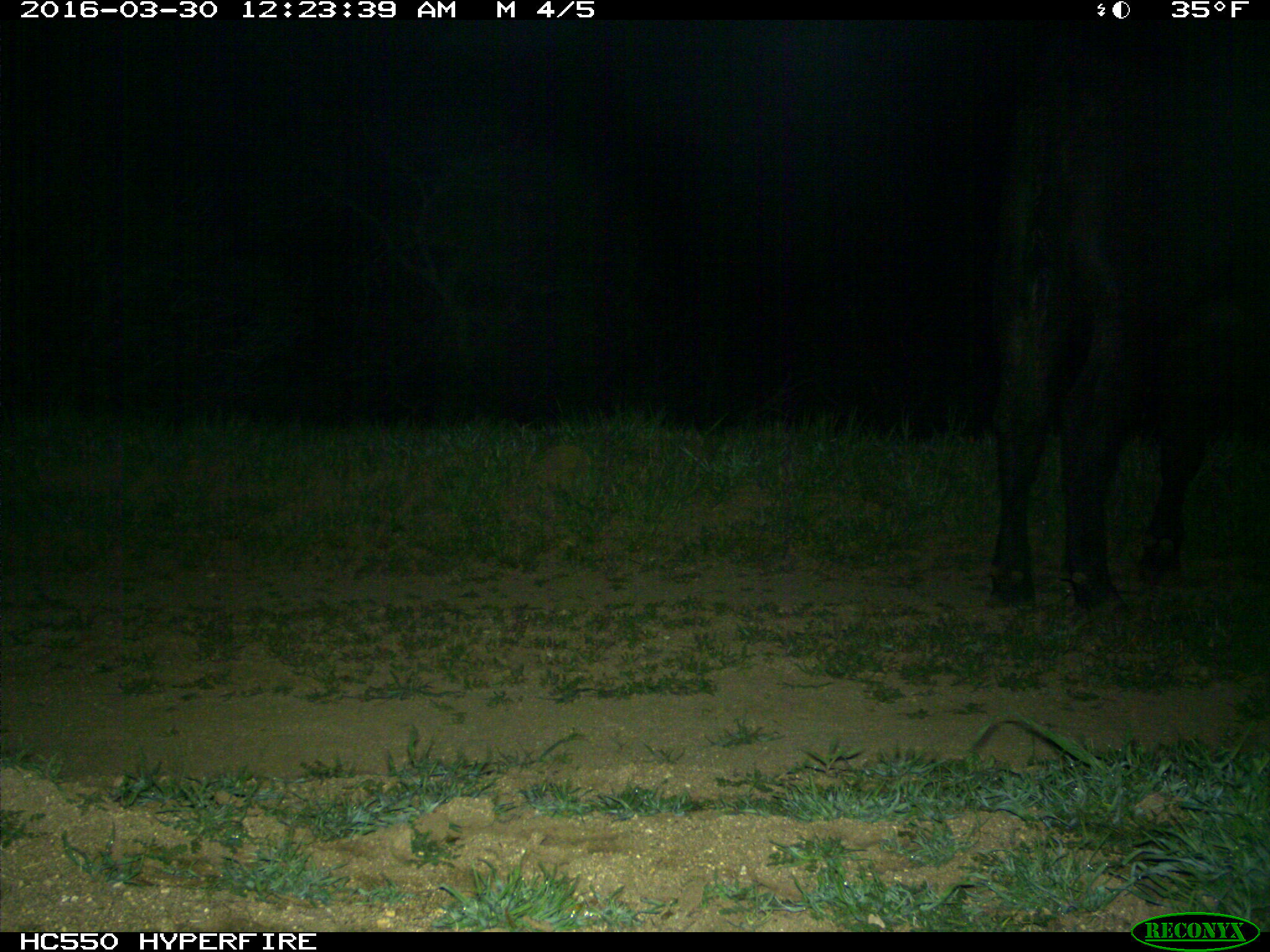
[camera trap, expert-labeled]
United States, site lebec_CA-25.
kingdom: Animalia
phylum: Chordata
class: Mammalia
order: Artiodactyla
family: Bovidae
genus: Bos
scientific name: Bos taurus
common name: domestic cow